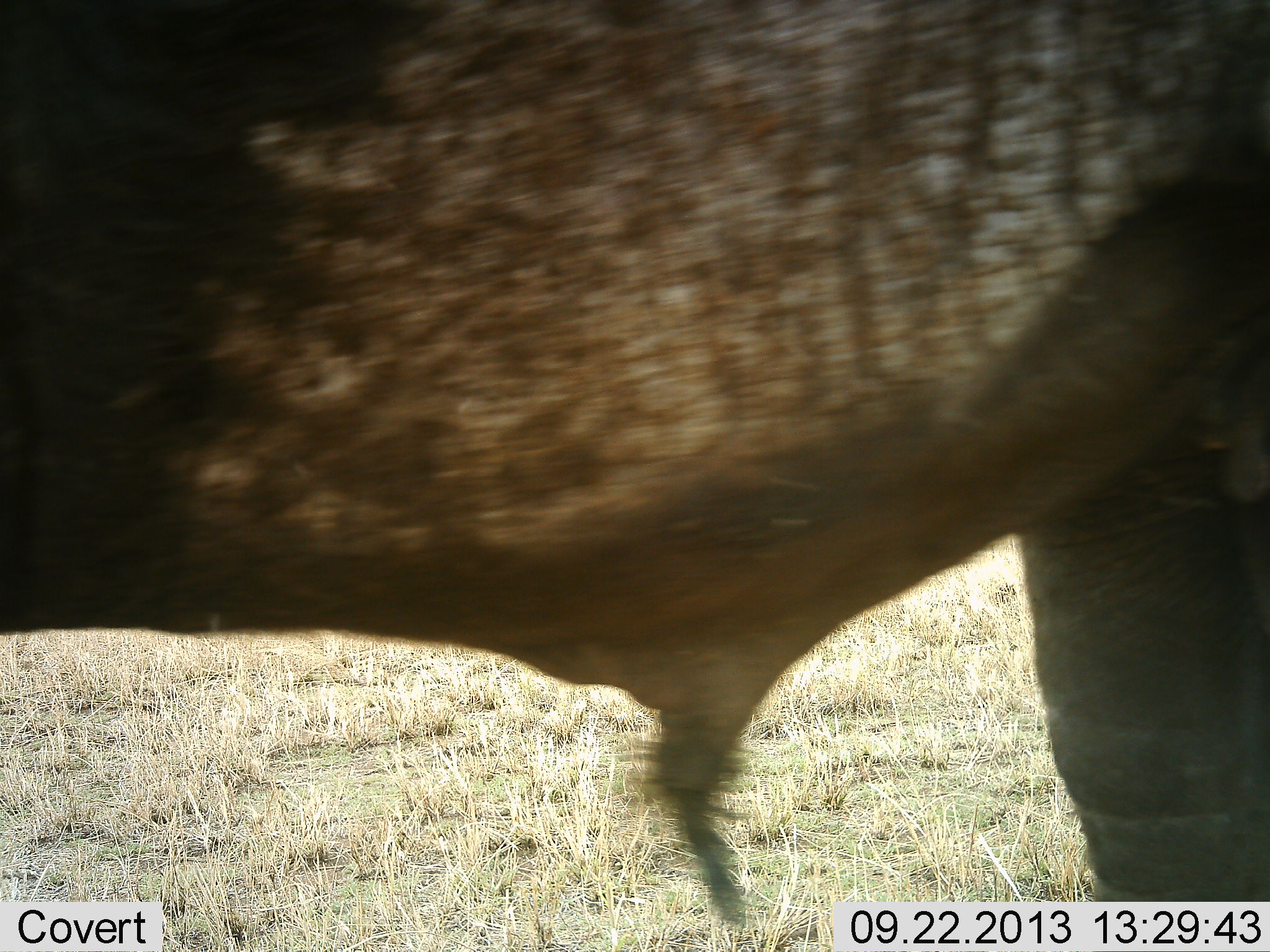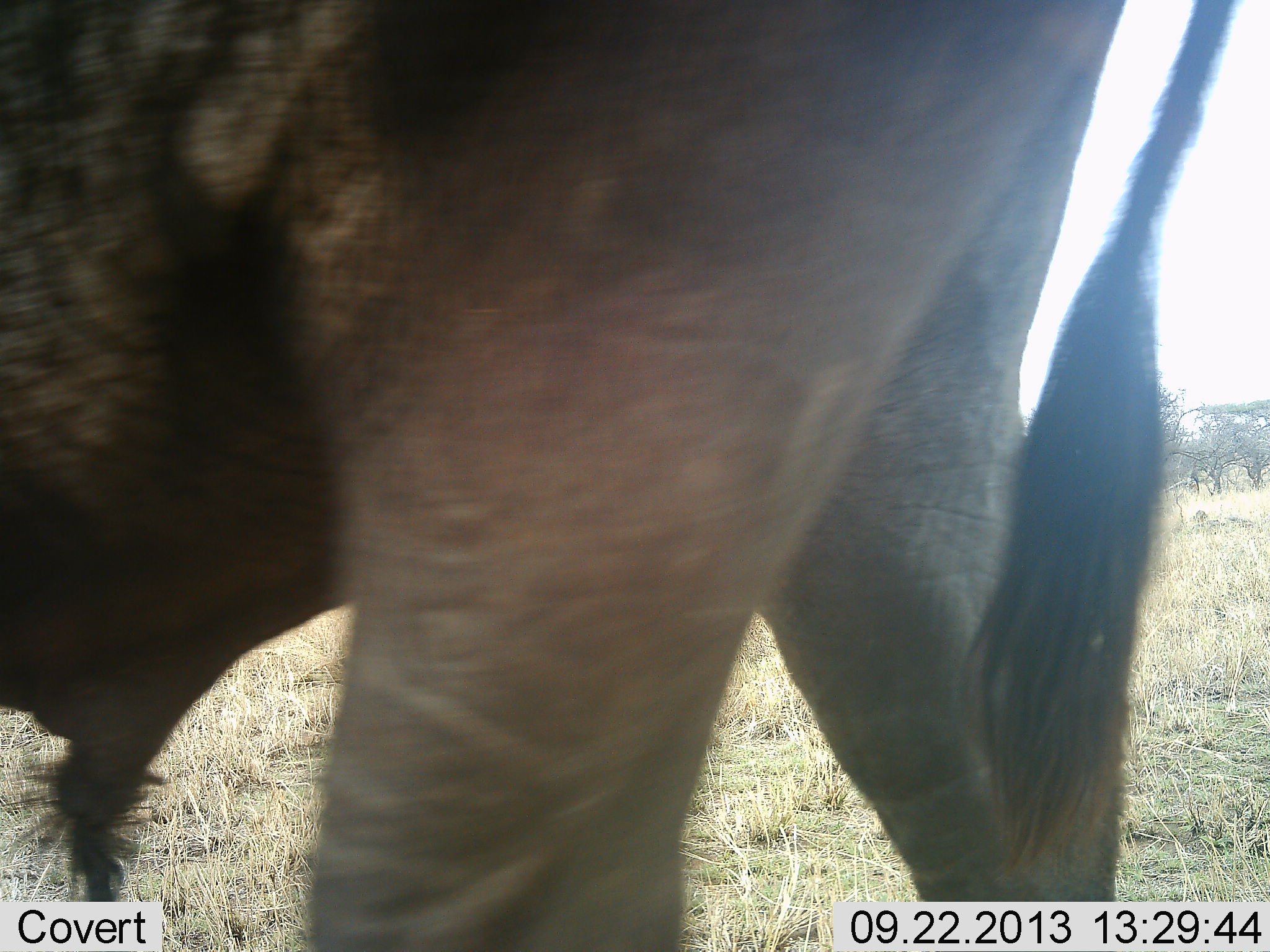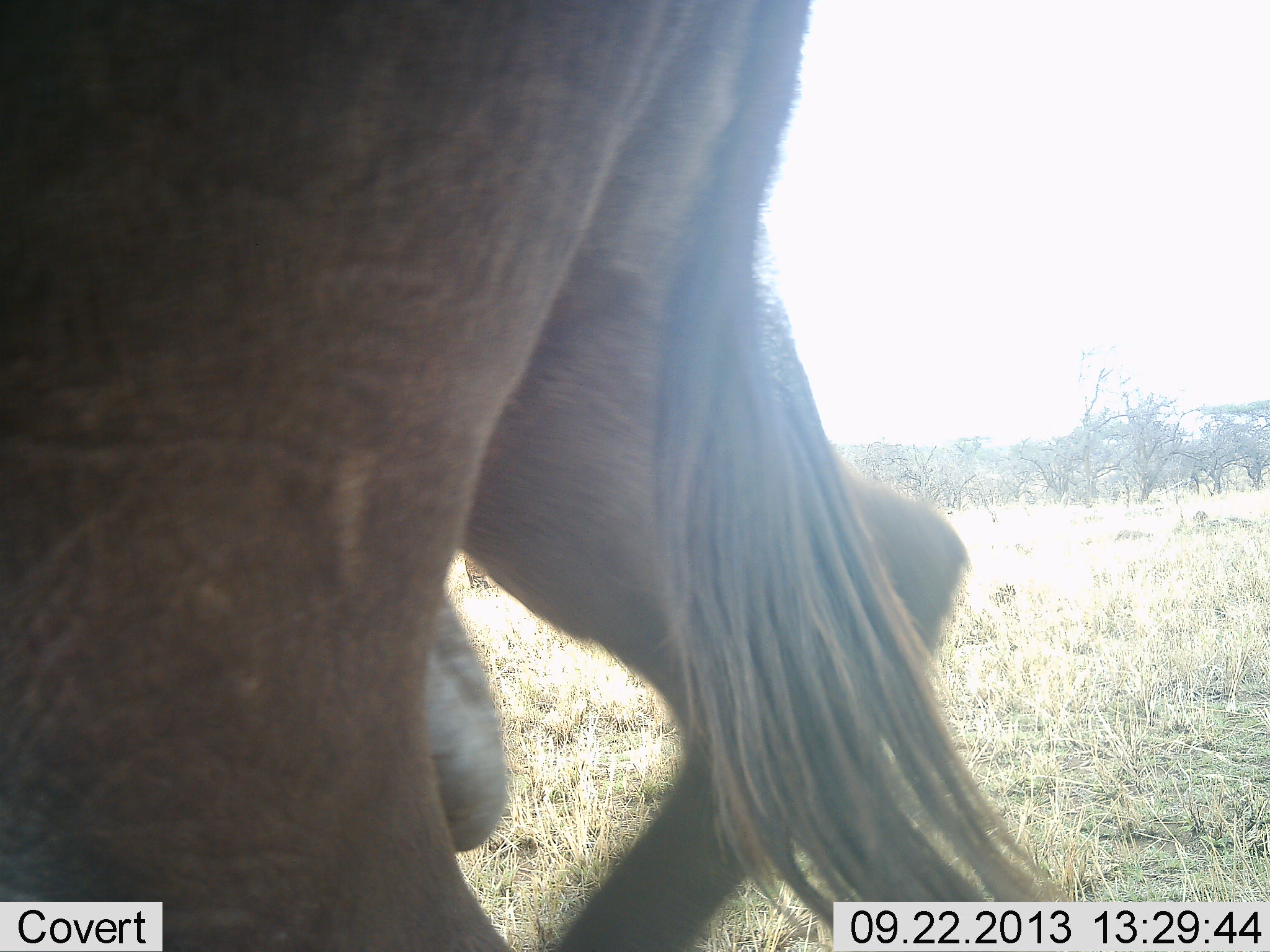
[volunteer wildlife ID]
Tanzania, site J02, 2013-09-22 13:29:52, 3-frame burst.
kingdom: Animalia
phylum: Chordata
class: Mammalia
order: Artiodactyla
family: Bovidae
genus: Connochaetes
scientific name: Connochaetes taurinus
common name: blue wildebeest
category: wildebeest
Wildebeest (blue wildebeest) (Connochaetes taurinus), count 1. Behavior (volunteer vote fractions): standing 15%, resting 0%, moving 85%, interacting 0%. Young present (vote fraction): 0%. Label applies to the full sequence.